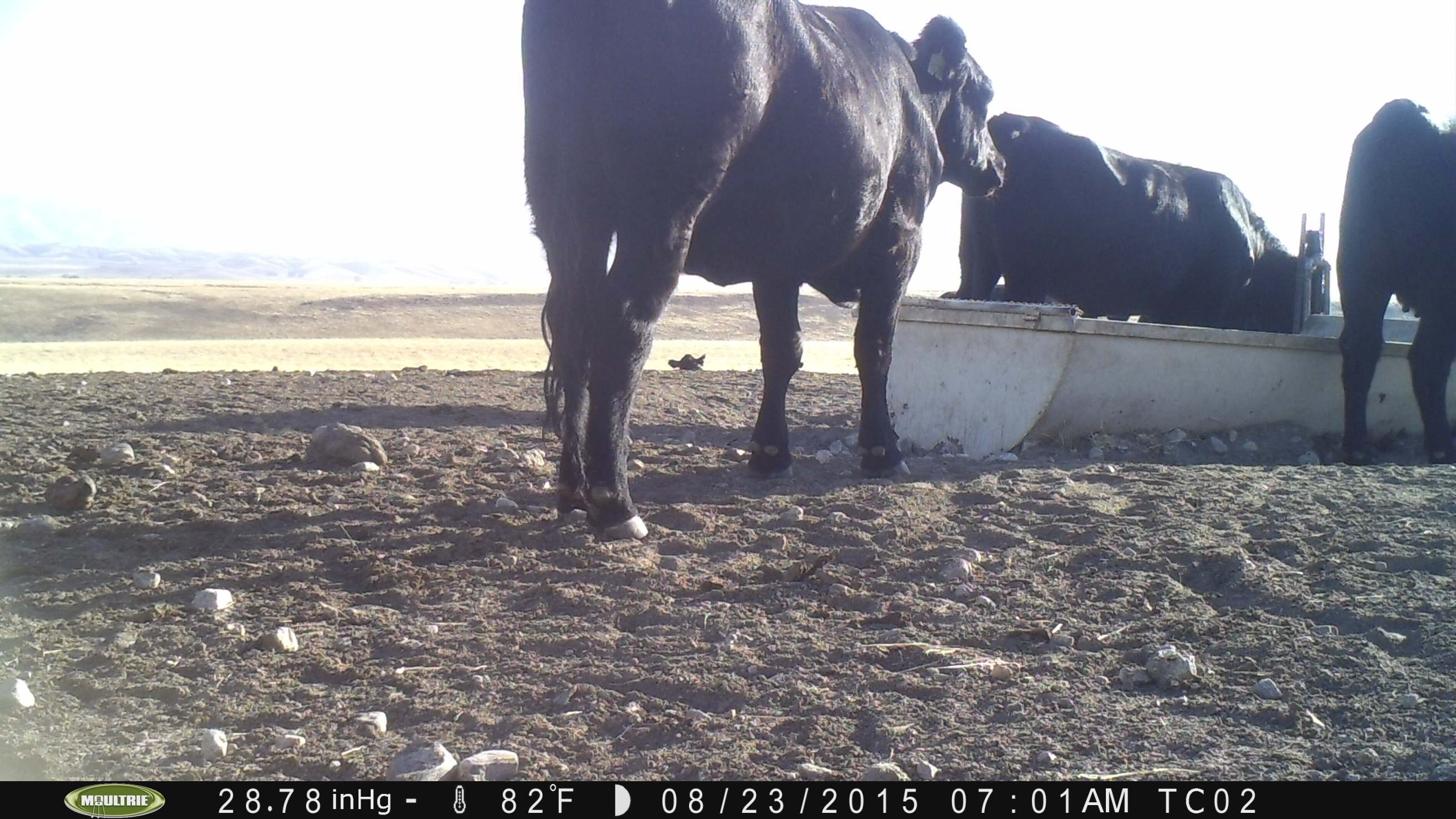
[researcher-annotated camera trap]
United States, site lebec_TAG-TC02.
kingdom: Animalia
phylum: Chordata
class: Mammalia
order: Artiodactyla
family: Bovidae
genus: Bos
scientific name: Bos taurus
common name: domestic cow